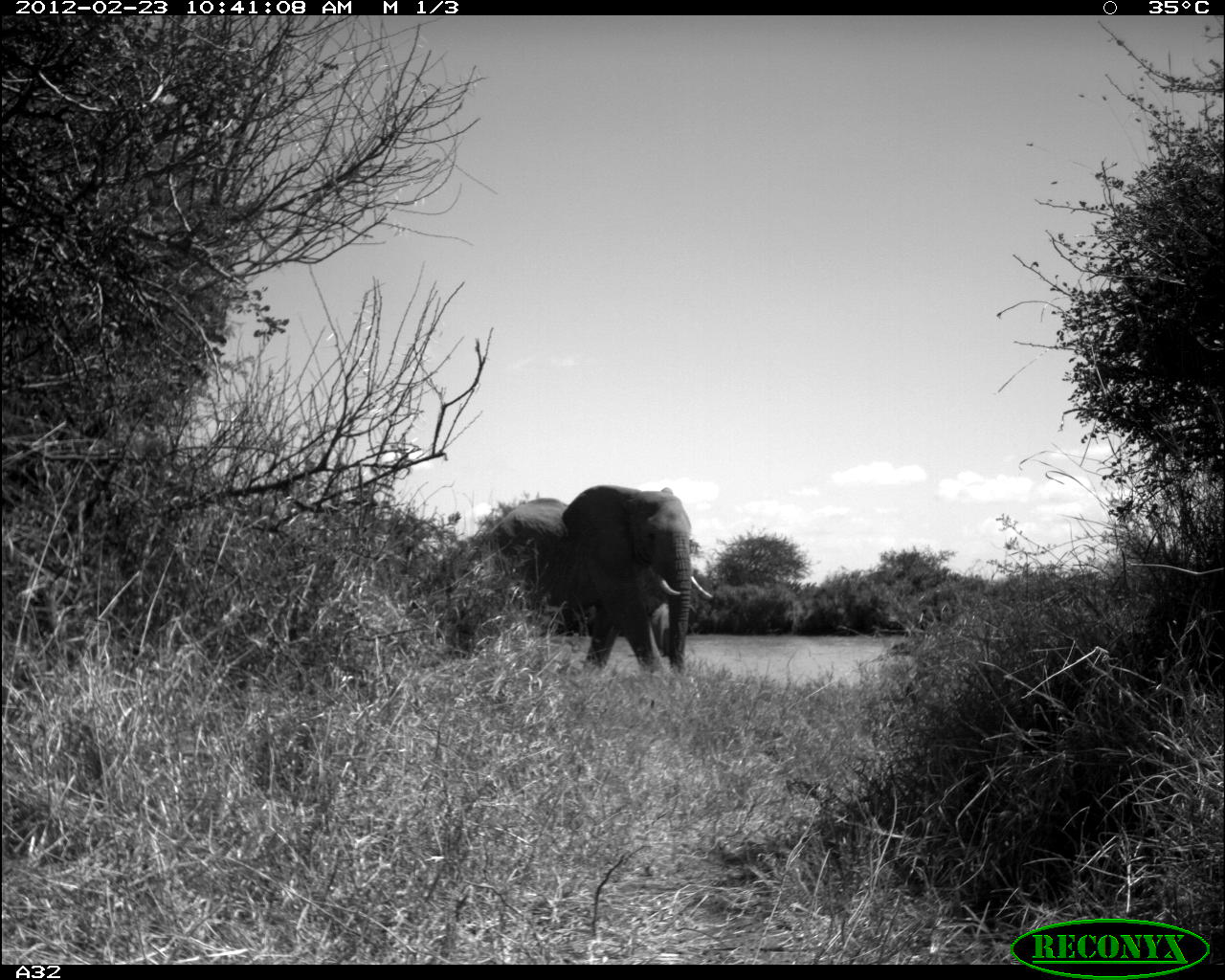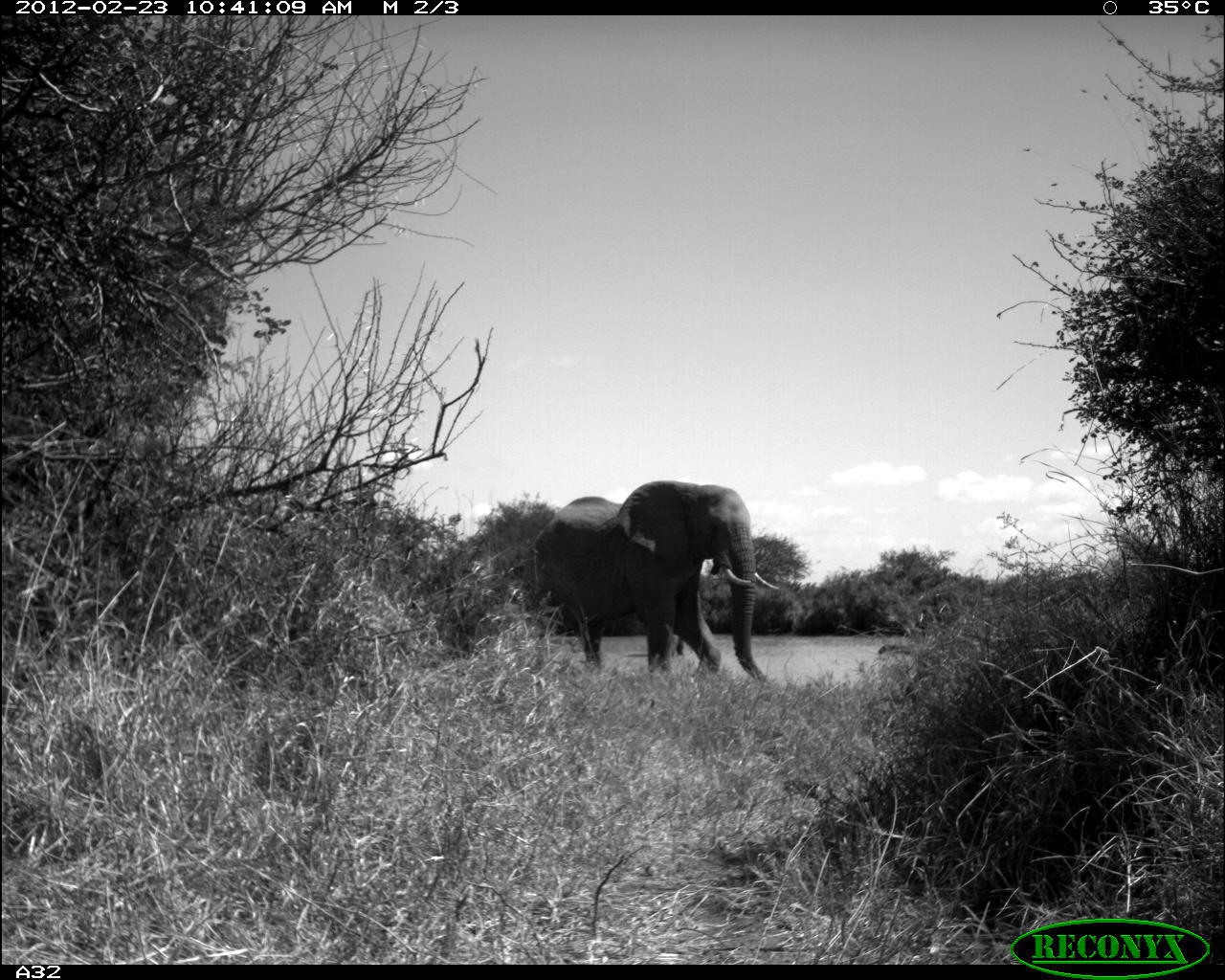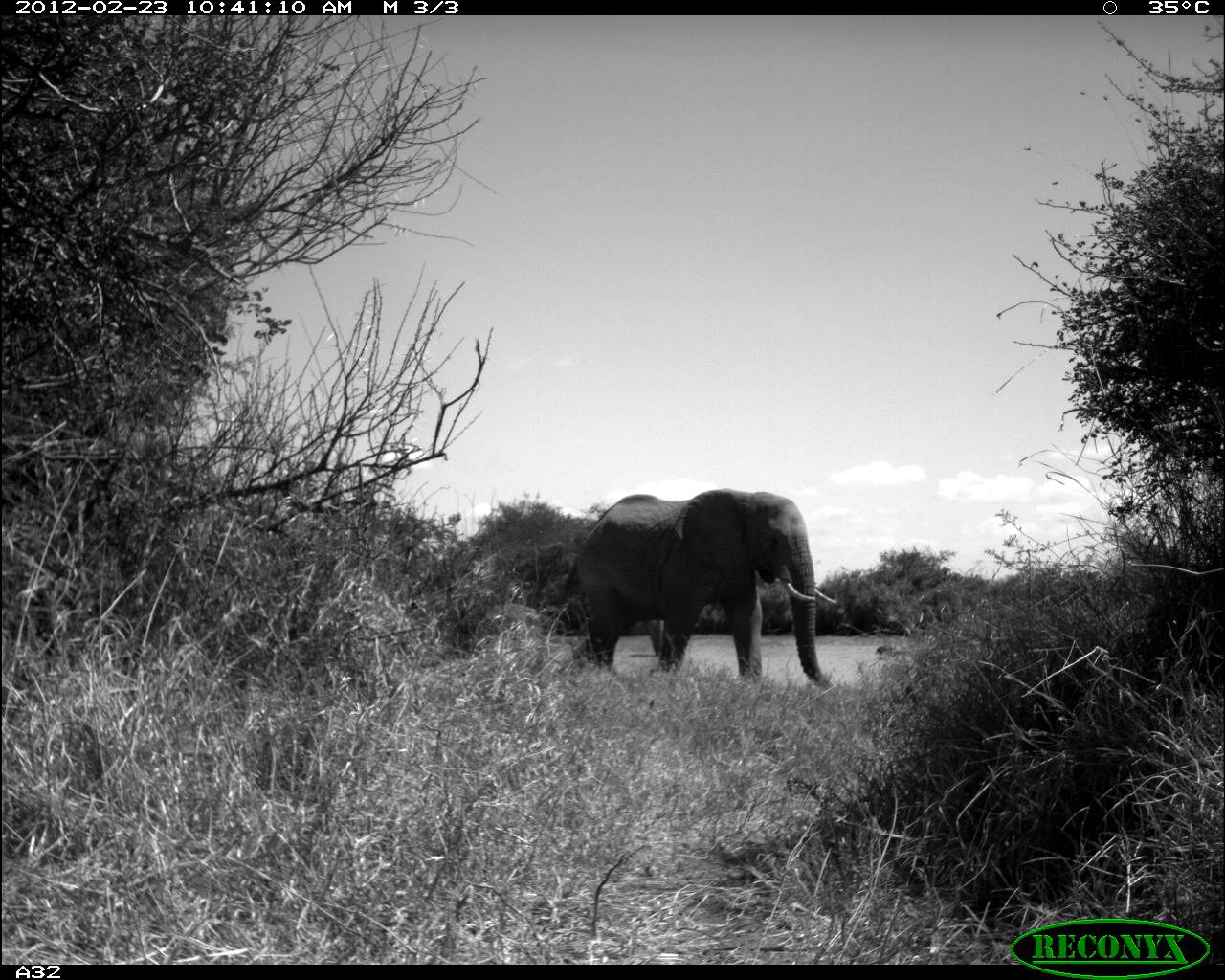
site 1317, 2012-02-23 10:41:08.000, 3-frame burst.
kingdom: Animalia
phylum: Chordata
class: Mammalia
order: Proboscidea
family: Elephantidae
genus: Loxodonta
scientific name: Loxodonta africana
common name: african bush elephant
Loxodonta africana (african bush elephant), count 2.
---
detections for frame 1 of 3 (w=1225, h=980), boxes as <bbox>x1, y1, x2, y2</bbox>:
loxodonta africana: <bbox>479, 484, 713, 677</bbox>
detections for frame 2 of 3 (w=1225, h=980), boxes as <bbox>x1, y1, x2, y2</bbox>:
loxodonta africana: <bbox>531, 479, 779, 684</bbox>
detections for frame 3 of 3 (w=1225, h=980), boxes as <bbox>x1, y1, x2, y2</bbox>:
loxodonta africana: <bbox>559, 488, 838, 690</bbox>